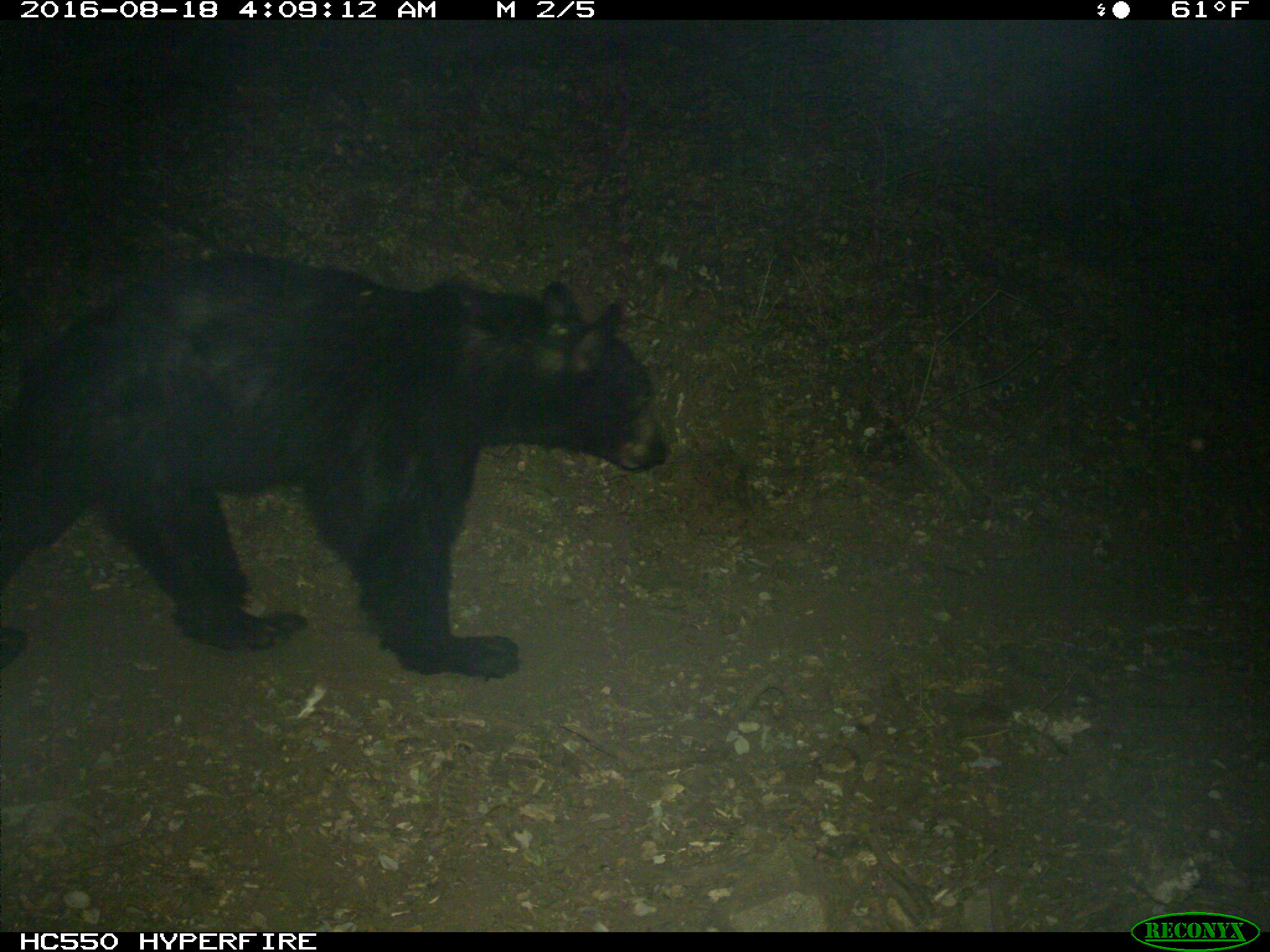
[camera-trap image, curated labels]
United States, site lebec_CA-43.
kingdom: Animalia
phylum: Chordata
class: Mammalia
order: Carnivora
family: Ursidae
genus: Ursus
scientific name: Ursus americanus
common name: american black bear